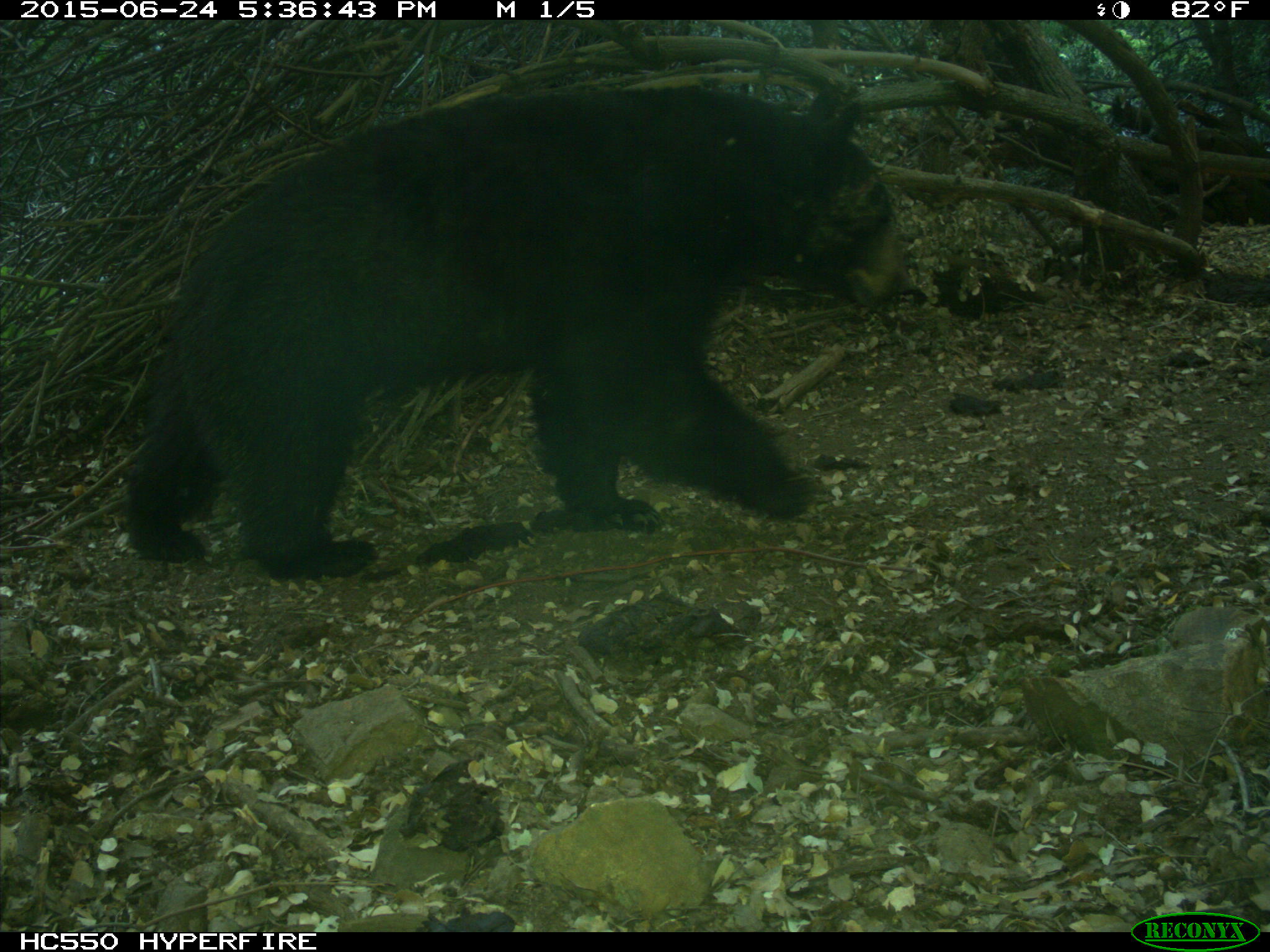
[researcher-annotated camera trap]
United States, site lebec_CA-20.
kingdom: Animalia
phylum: Chordata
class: Mammalia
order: Carnivora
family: Ursidae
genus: Ursus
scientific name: Ursus americanus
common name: american black bear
Ursus americanus (american black bear).